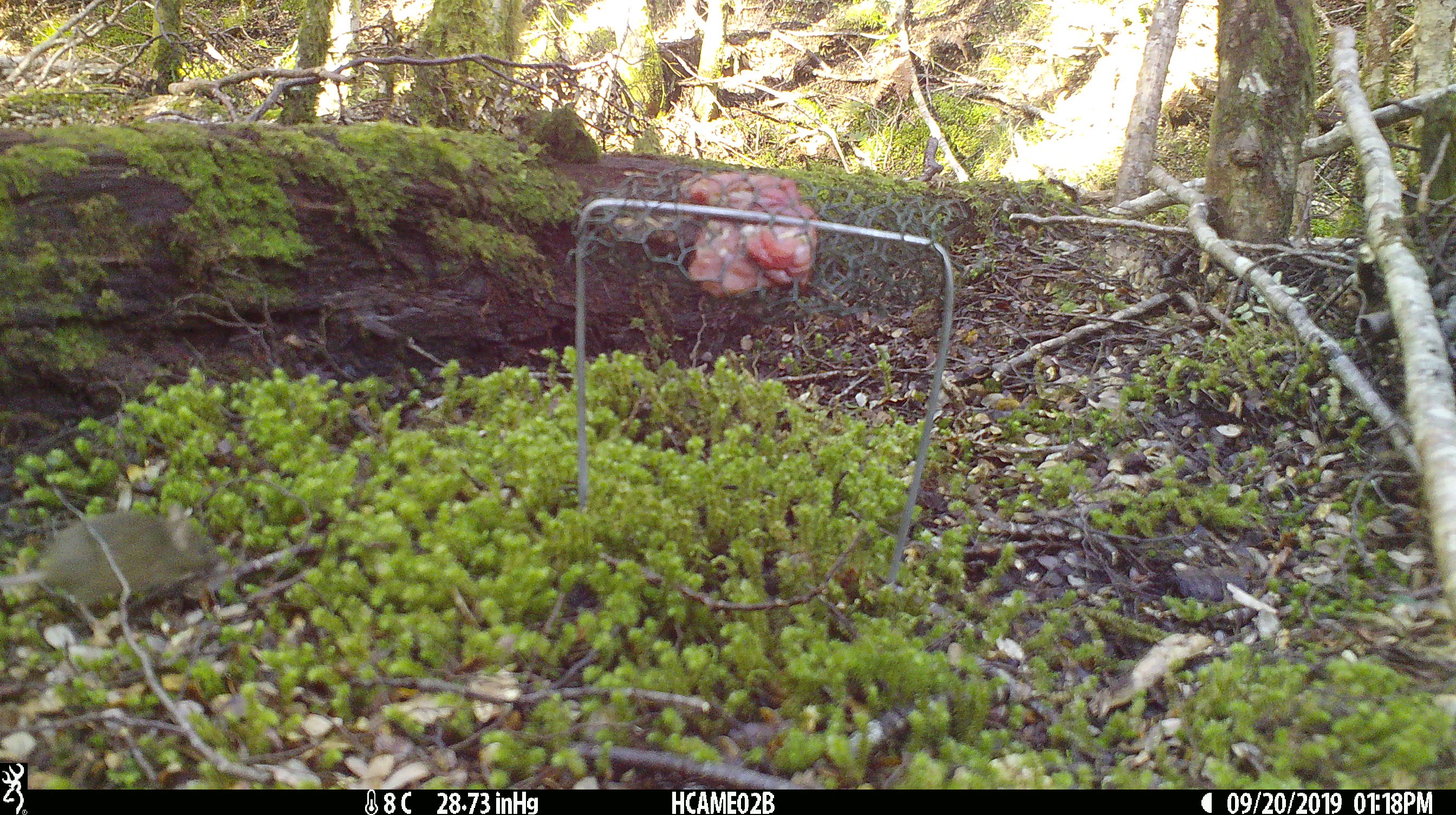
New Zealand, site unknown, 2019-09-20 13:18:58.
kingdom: Animalia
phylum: Chordata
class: Mammalia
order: Rodentia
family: Muridae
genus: Mus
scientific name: Mus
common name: mouse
Mouse (Mus).